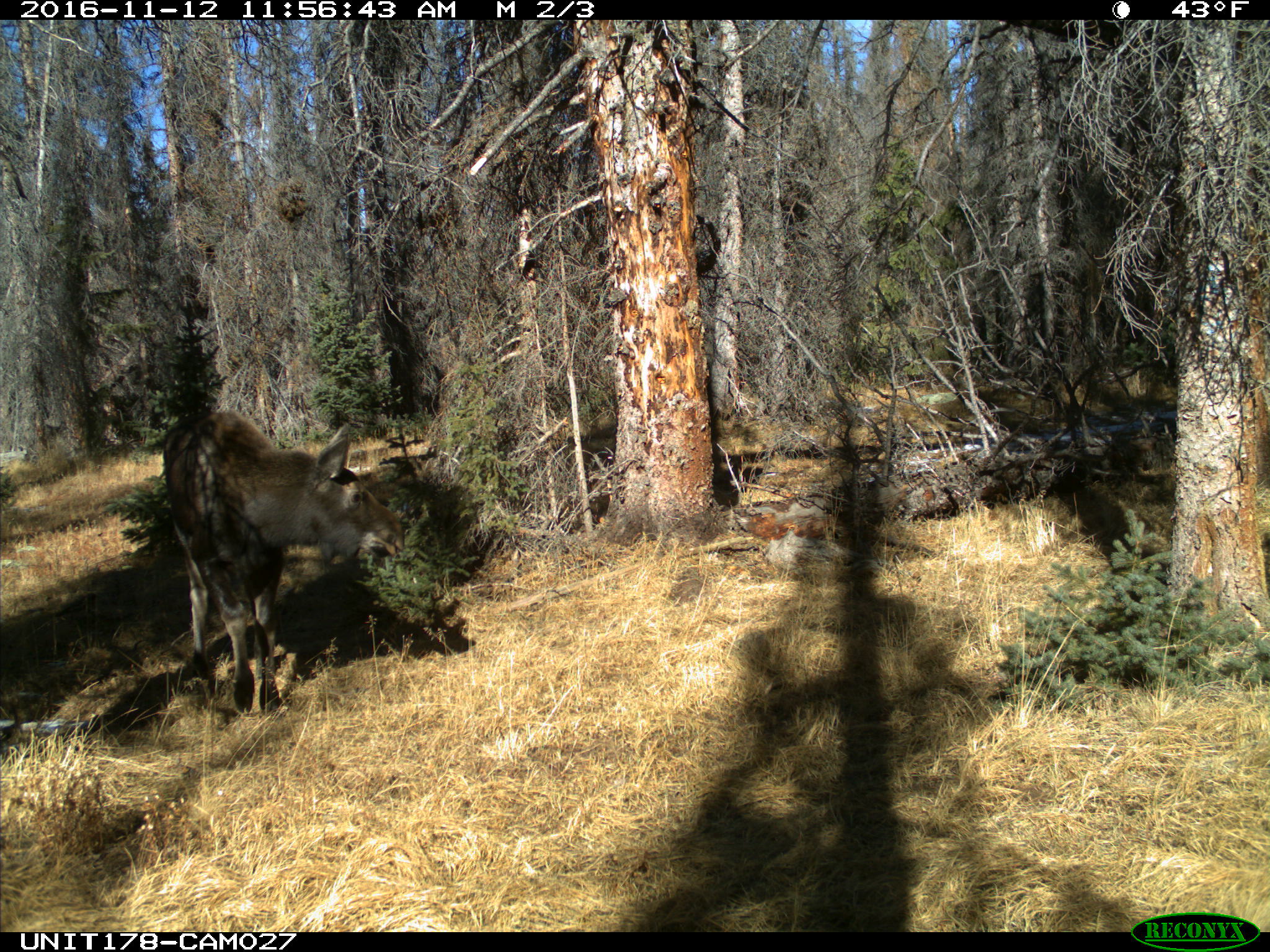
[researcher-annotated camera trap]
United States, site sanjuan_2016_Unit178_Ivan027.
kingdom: Animalia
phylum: Chordata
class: Mammalia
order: Artiodactyla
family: Cervidae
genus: Alces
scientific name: Alces alces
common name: moose